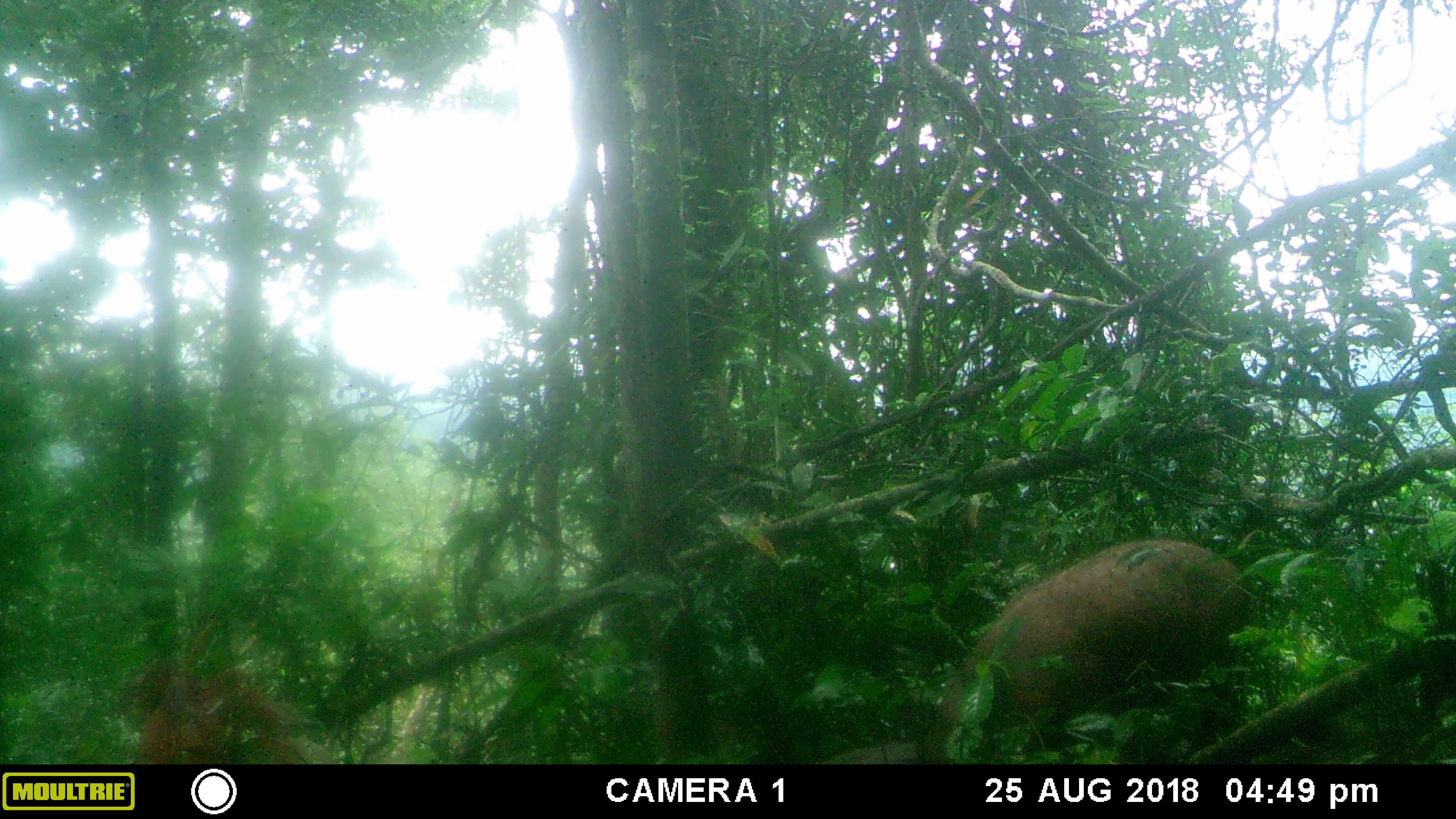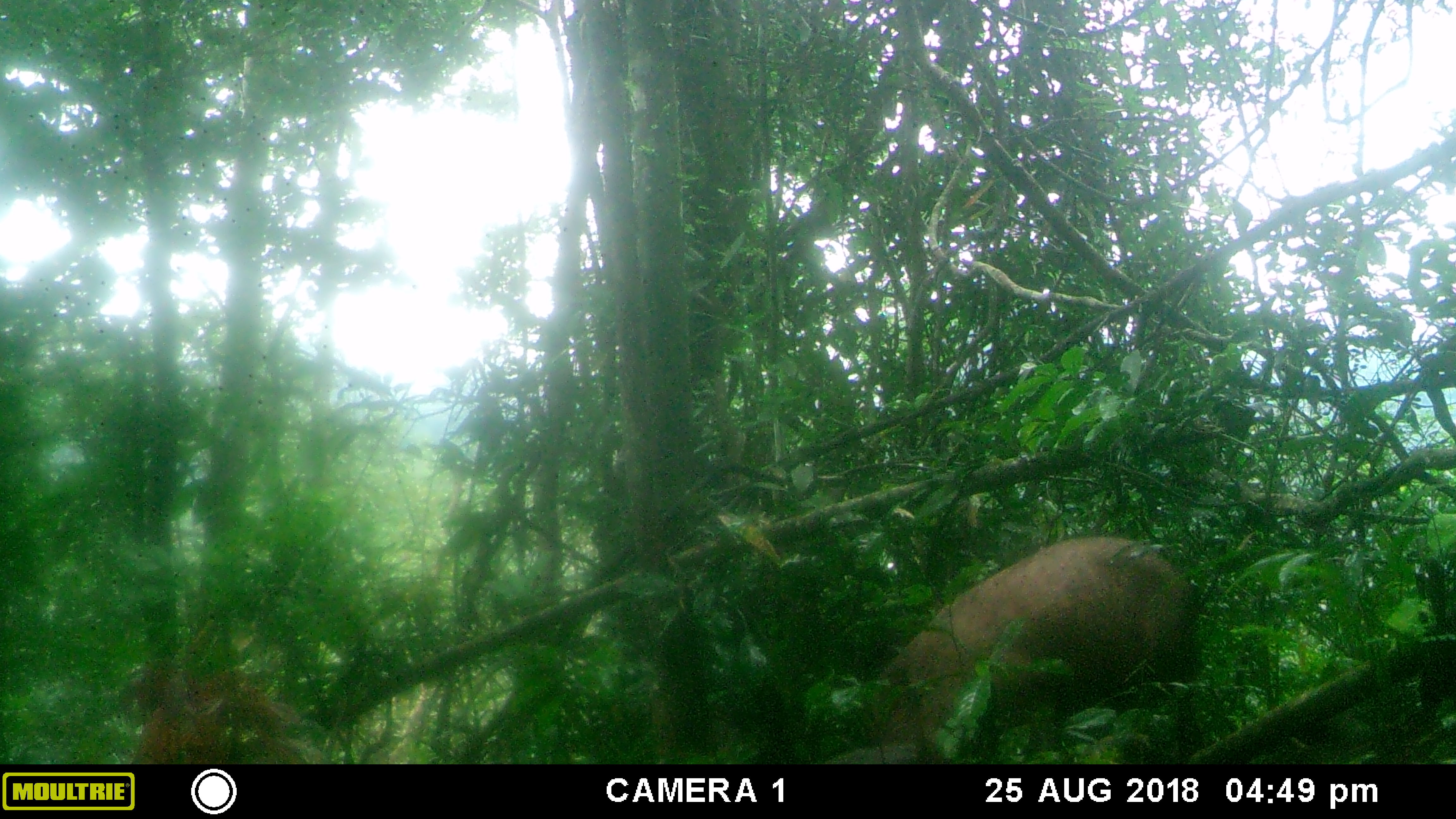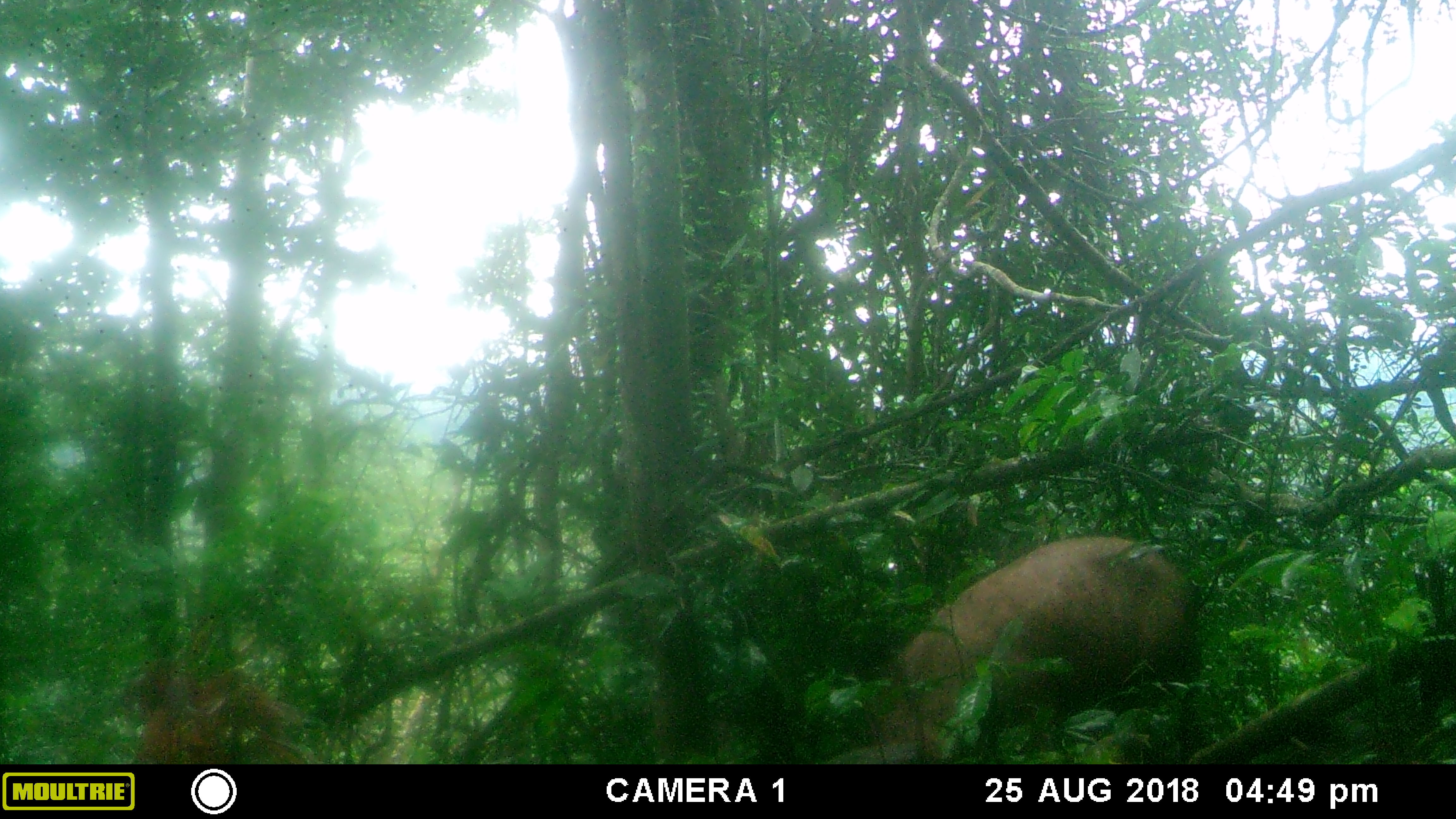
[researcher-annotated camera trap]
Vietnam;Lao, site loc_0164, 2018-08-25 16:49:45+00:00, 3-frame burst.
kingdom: Animalia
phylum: Chordata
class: Mammalia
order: Artiodactyla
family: Suidae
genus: Sus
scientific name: Sus scrofa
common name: eurasian wild pig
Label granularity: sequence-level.